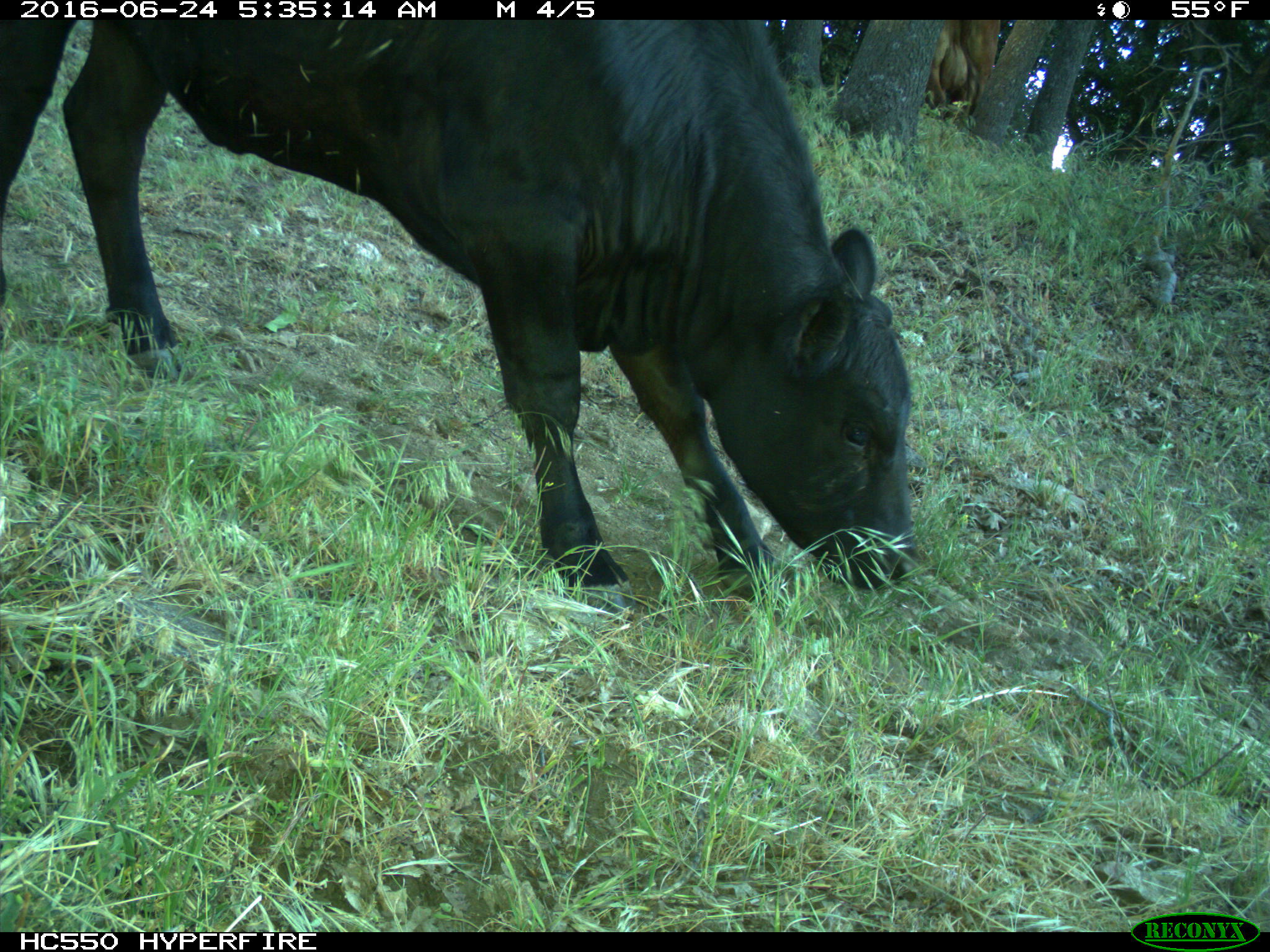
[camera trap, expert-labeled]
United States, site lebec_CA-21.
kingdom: Animalia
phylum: Chordata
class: Mammalia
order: Artiodactyla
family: Bovidae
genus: Bos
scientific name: Bos taurus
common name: domestic cow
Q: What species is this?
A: Bos taurus (domestic cow).